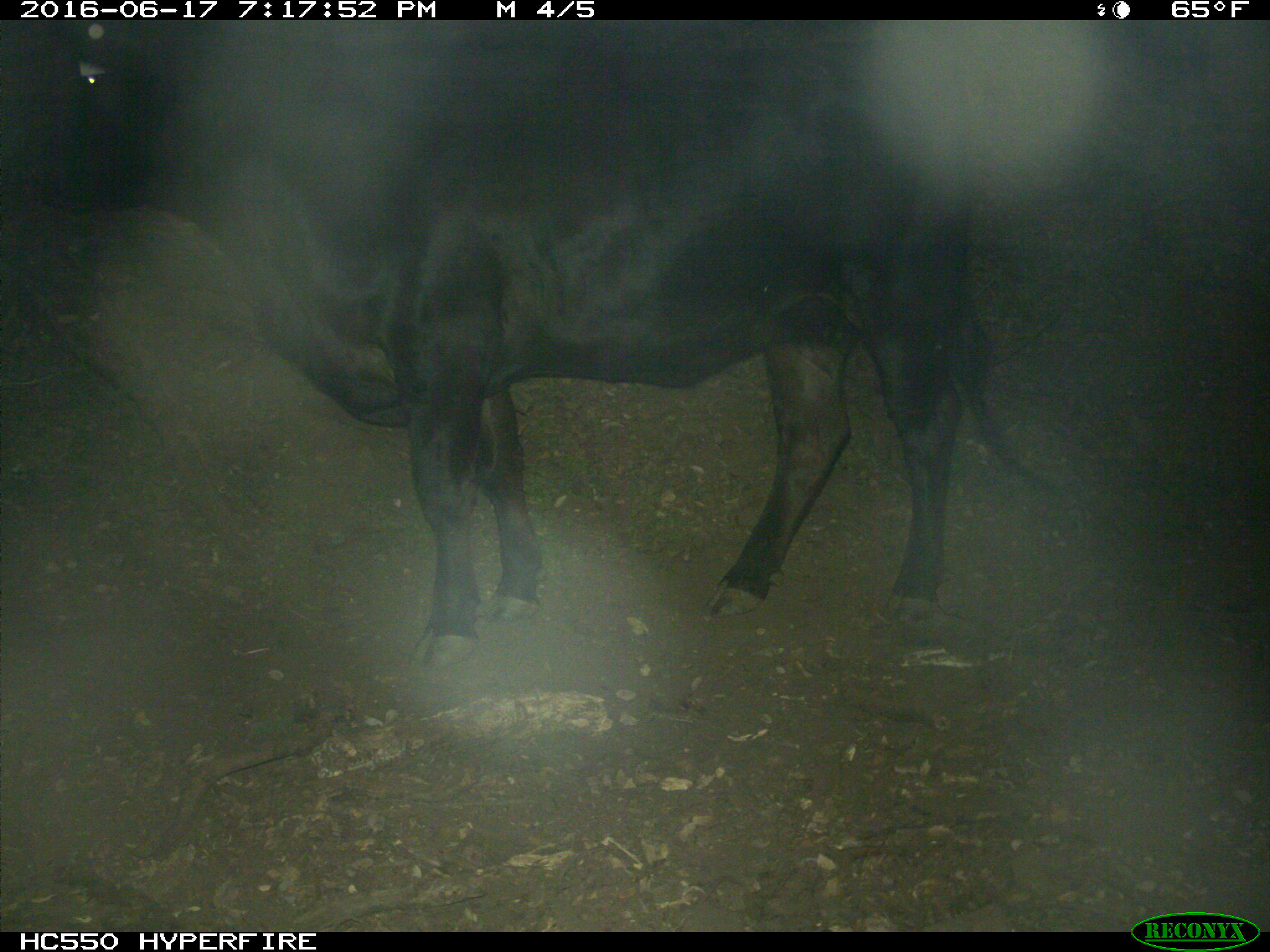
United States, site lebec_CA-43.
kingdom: Animalia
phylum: Chordata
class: Mammalia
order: Artiodactyla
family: Bovidae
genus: Bos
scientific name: Bos taurus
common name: domestic cow